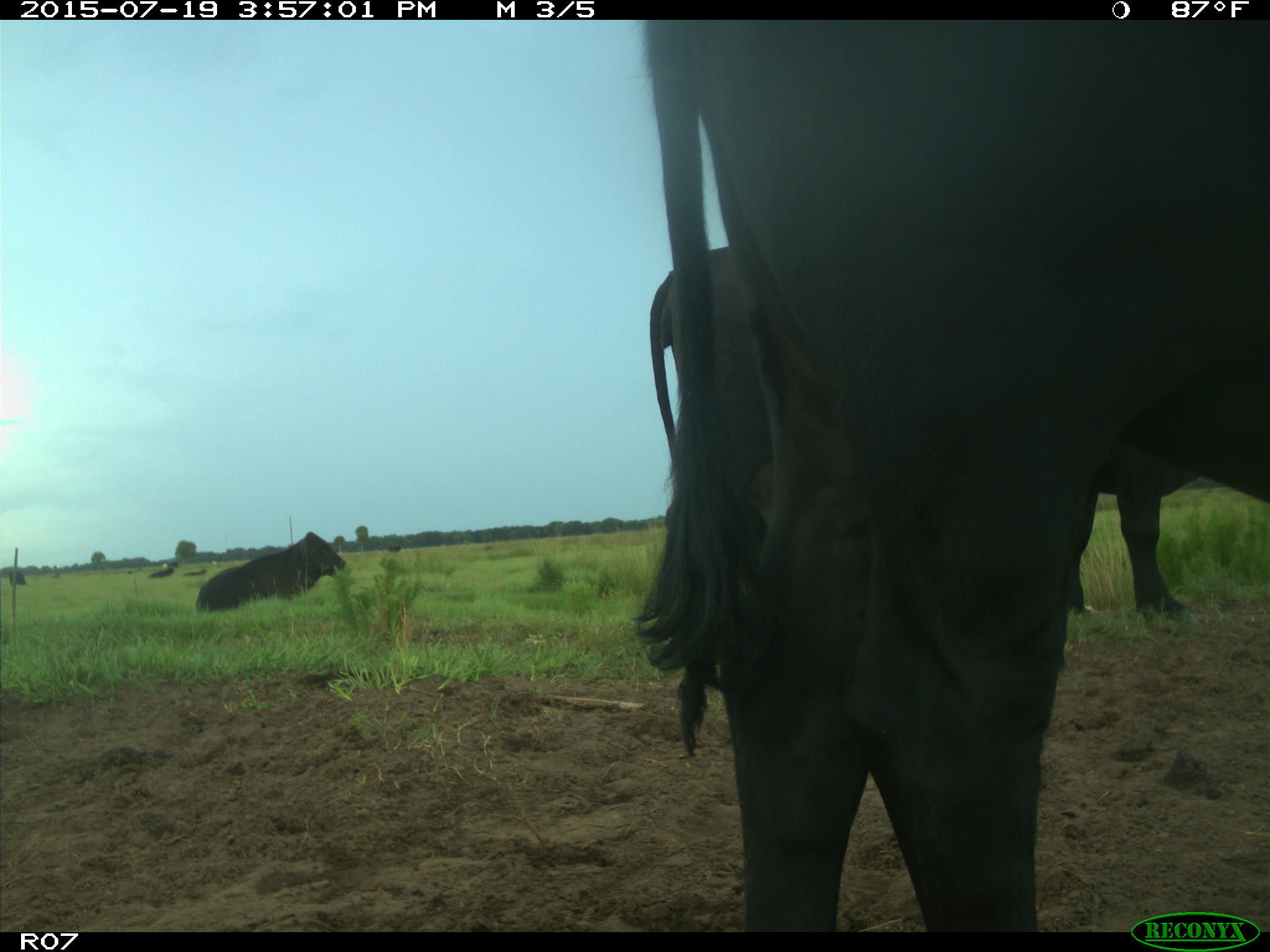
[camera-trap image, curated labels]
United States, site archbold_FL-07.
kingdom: Animalia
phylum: Chordata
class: Mammalia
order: Artiodactyla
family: Bovidae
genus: Bos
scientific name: Bos taurus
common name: domestic cow